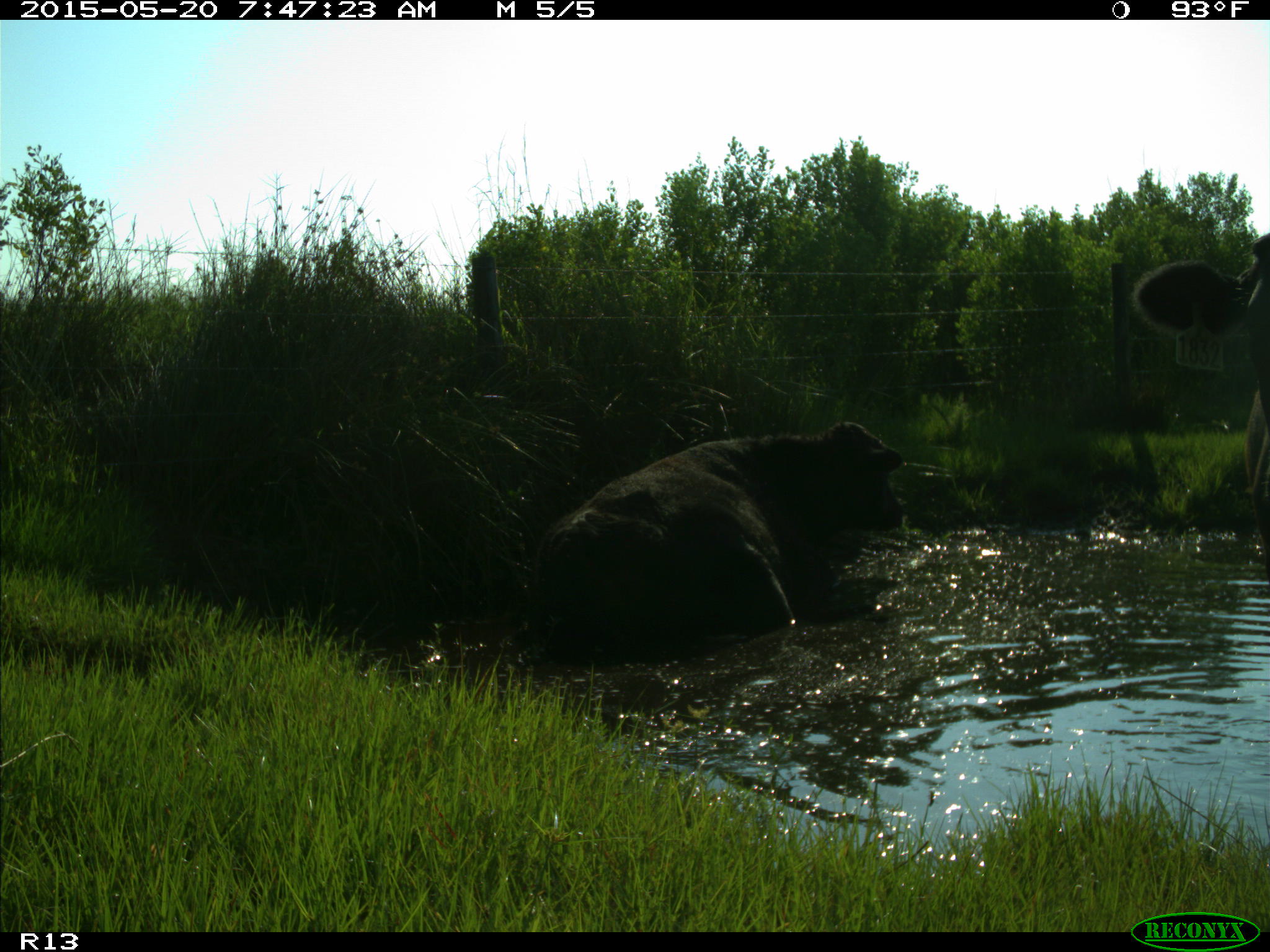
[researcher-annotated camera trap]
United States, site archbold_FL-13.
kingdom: Animalia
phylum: Chordata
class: Mammalia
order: Artiodactyla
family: Bovidae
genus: Bos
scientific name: Bos taurus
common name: domestic cow